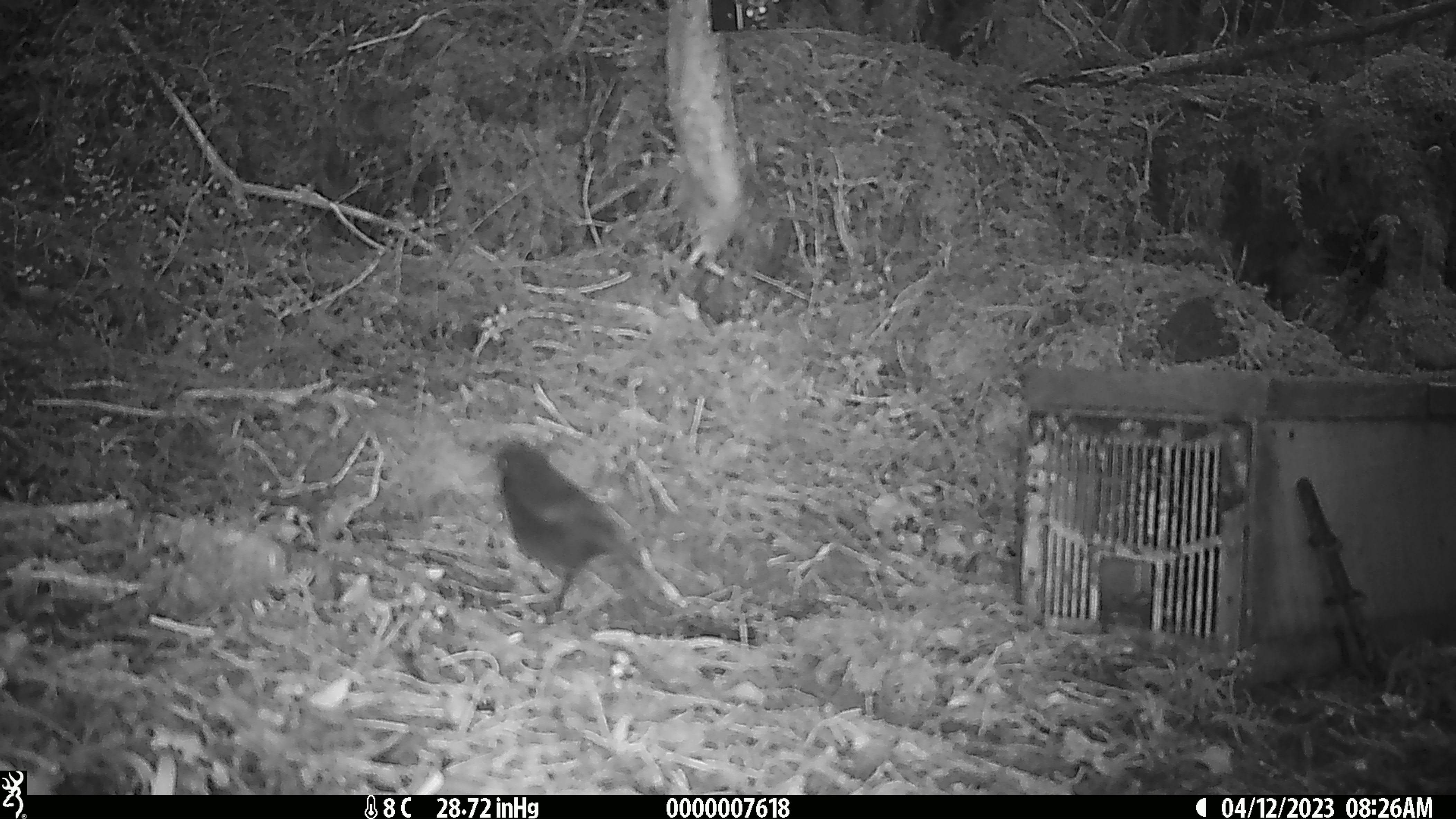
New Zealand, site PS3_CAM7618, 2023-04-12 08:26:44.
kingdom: Animalia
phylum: Chordata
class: Aves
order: Passeriformes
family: Petroicidae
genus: Petroica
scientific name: Petroica australis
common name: new zealand robin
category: robin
Robin (new zealand robin) (Petroica australis).